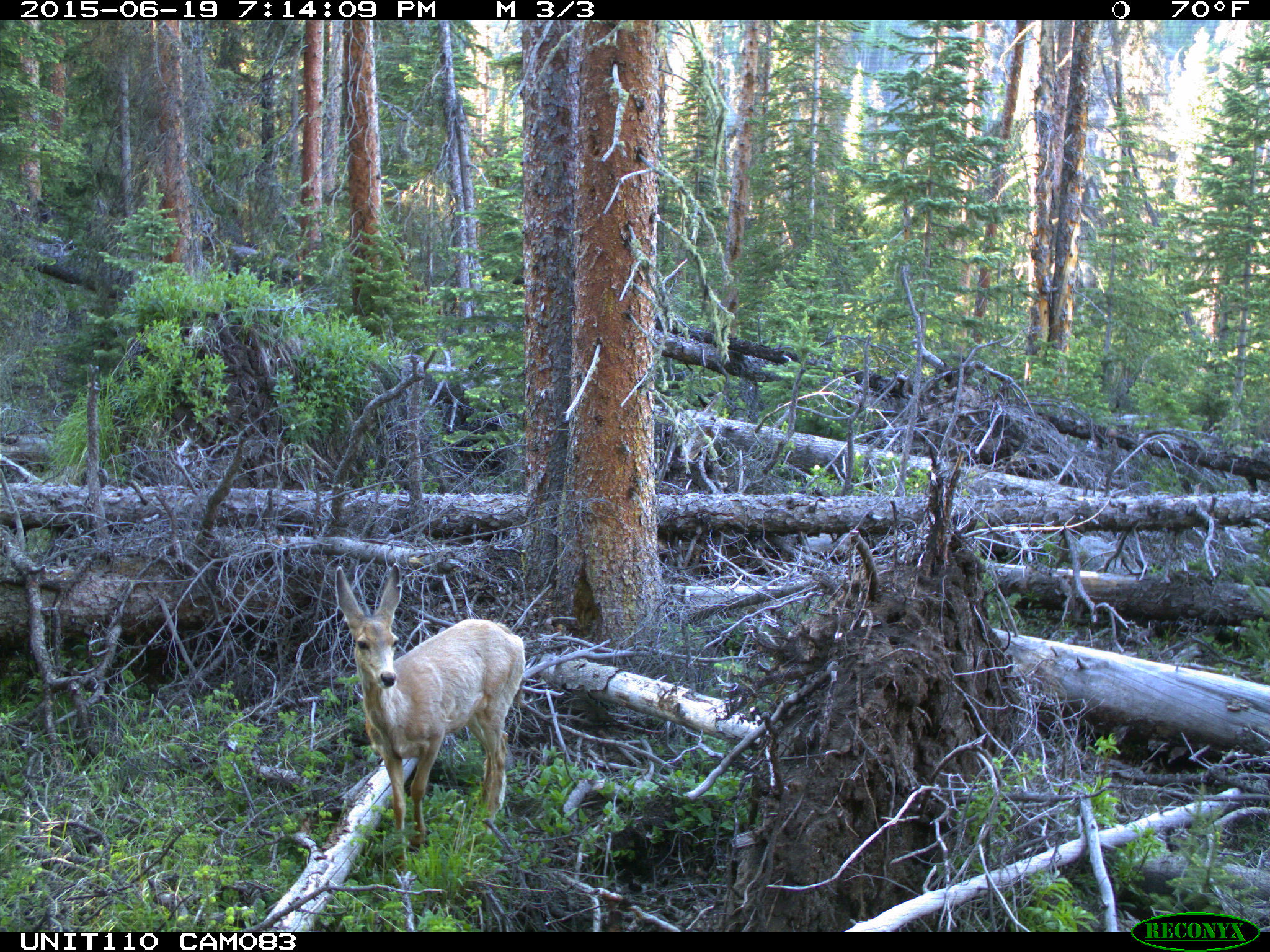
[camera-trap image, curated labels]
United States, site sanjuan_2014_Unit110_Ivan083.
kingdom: Animalia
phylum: Chordata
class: Mammalia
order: Artiodactyla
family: Cervidae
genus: Odocoileus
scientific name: Odocoileus hemionus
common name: mule deer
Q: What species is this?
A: Odocoileus hemionus (mule deer).